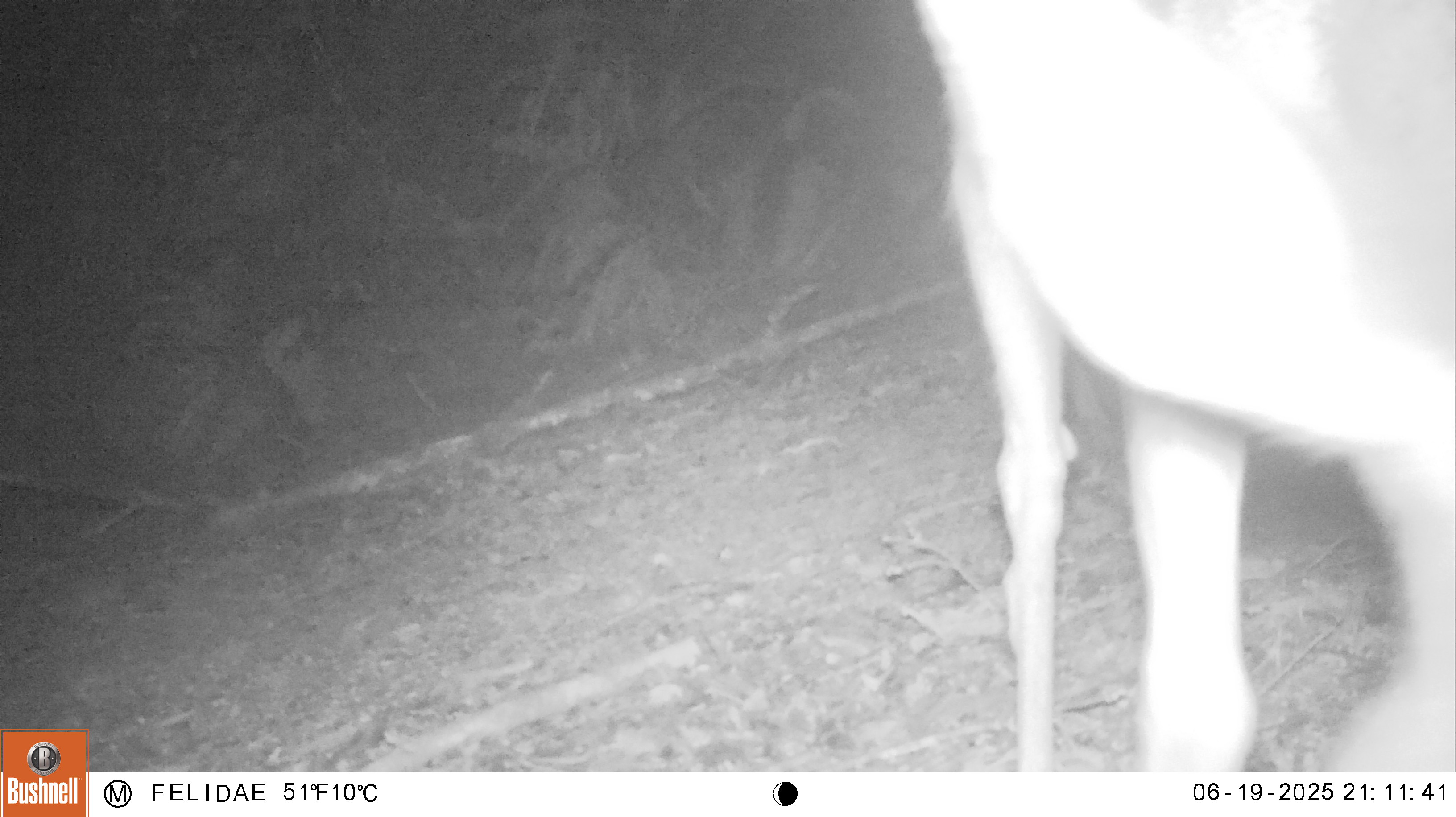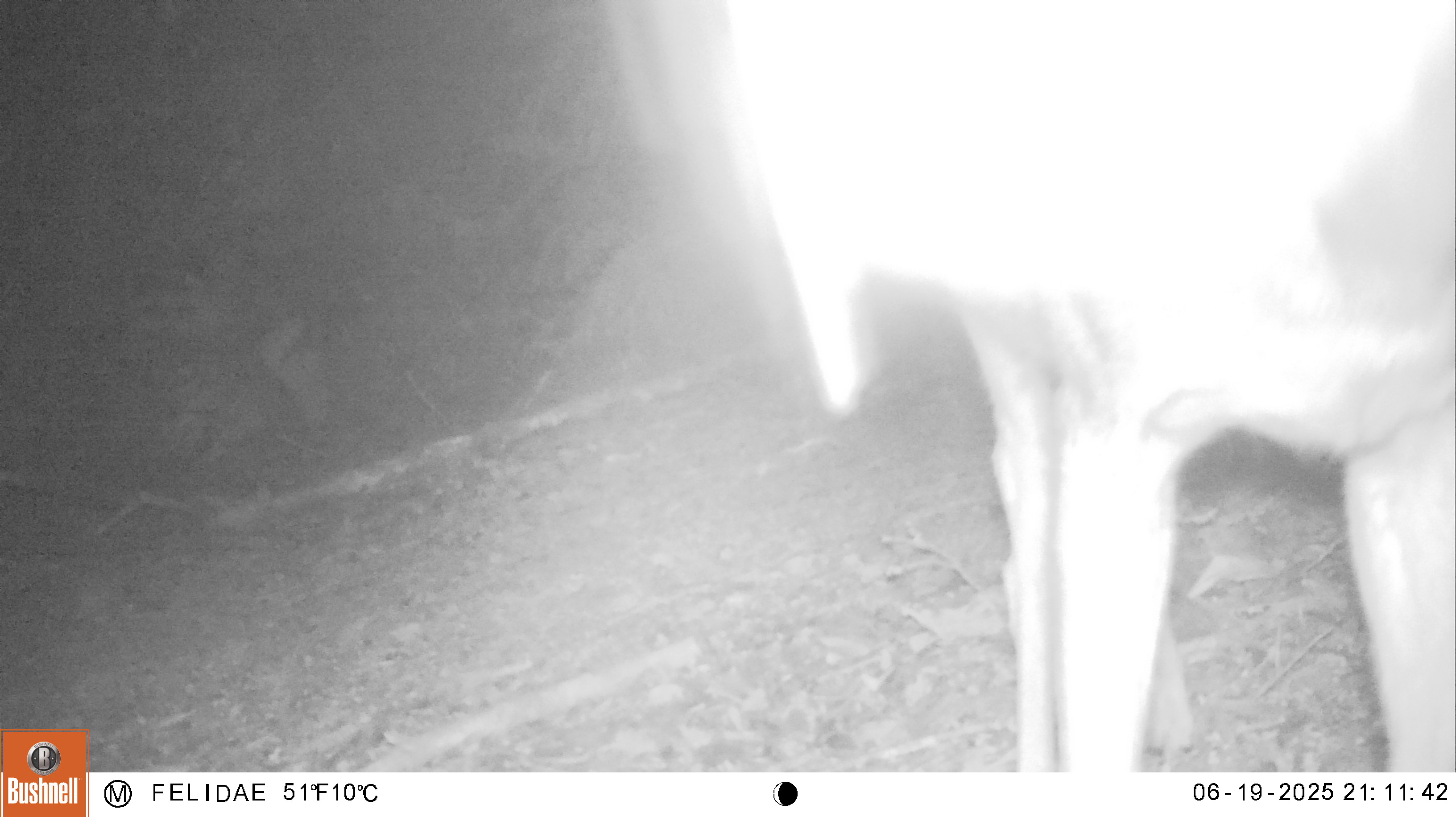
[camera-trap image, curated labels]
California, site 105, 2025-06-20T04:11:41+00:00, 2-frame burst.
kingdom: Animalia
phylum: Chordata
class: Mammalia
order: Artiodactyla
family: Cervidae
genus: Odocoileus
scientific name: Odocoileus hemionus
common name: mule deer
Mule deer (Odocoileus hemionus).